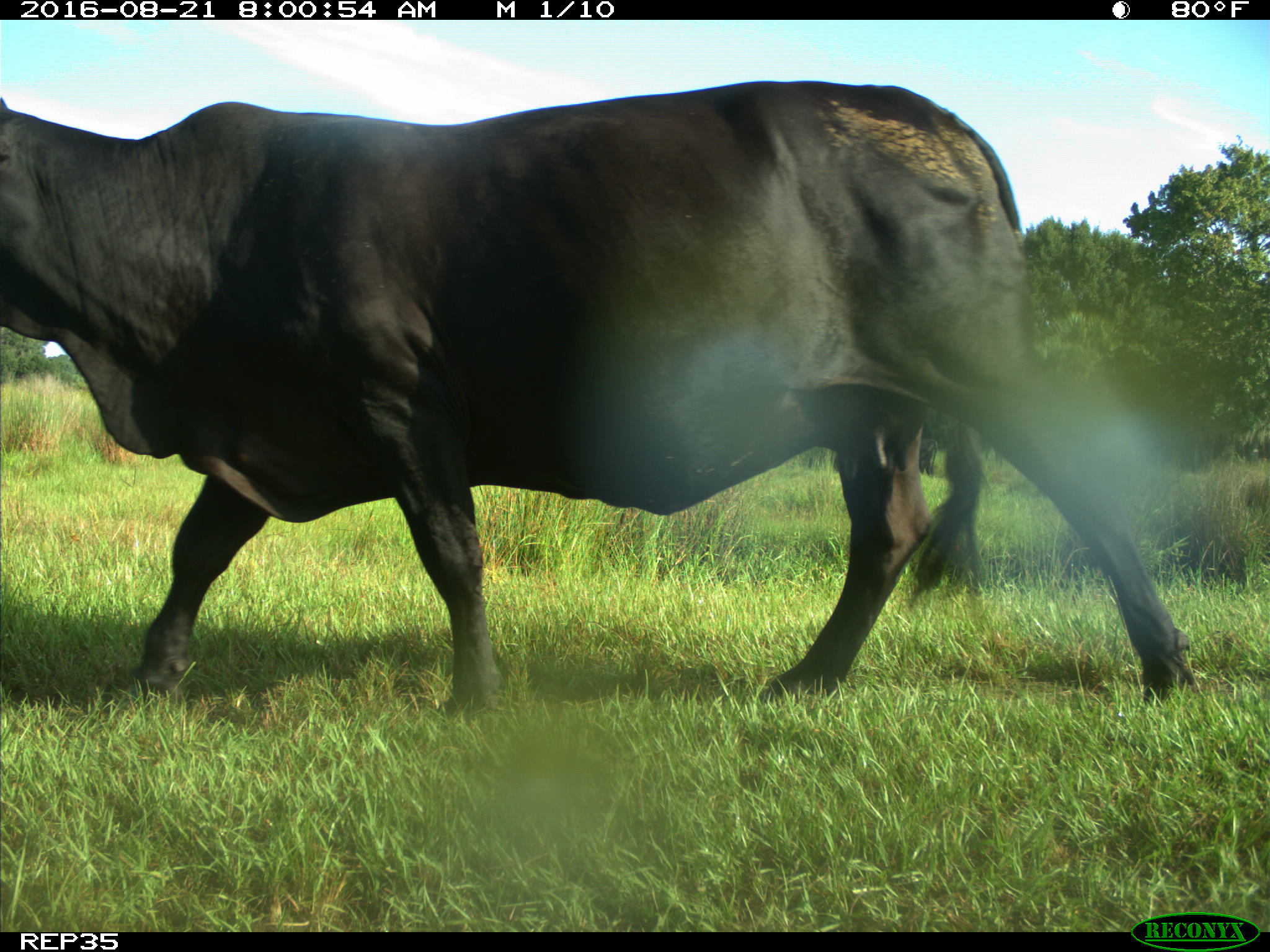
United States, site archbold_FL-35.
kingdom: Animalia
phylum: Chordata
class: Mammalia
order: Artiodactyla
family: Bovidae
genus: Bos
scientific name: Bos taurus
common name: domestic cow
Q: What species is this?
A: Bos taurus (domestic cow).